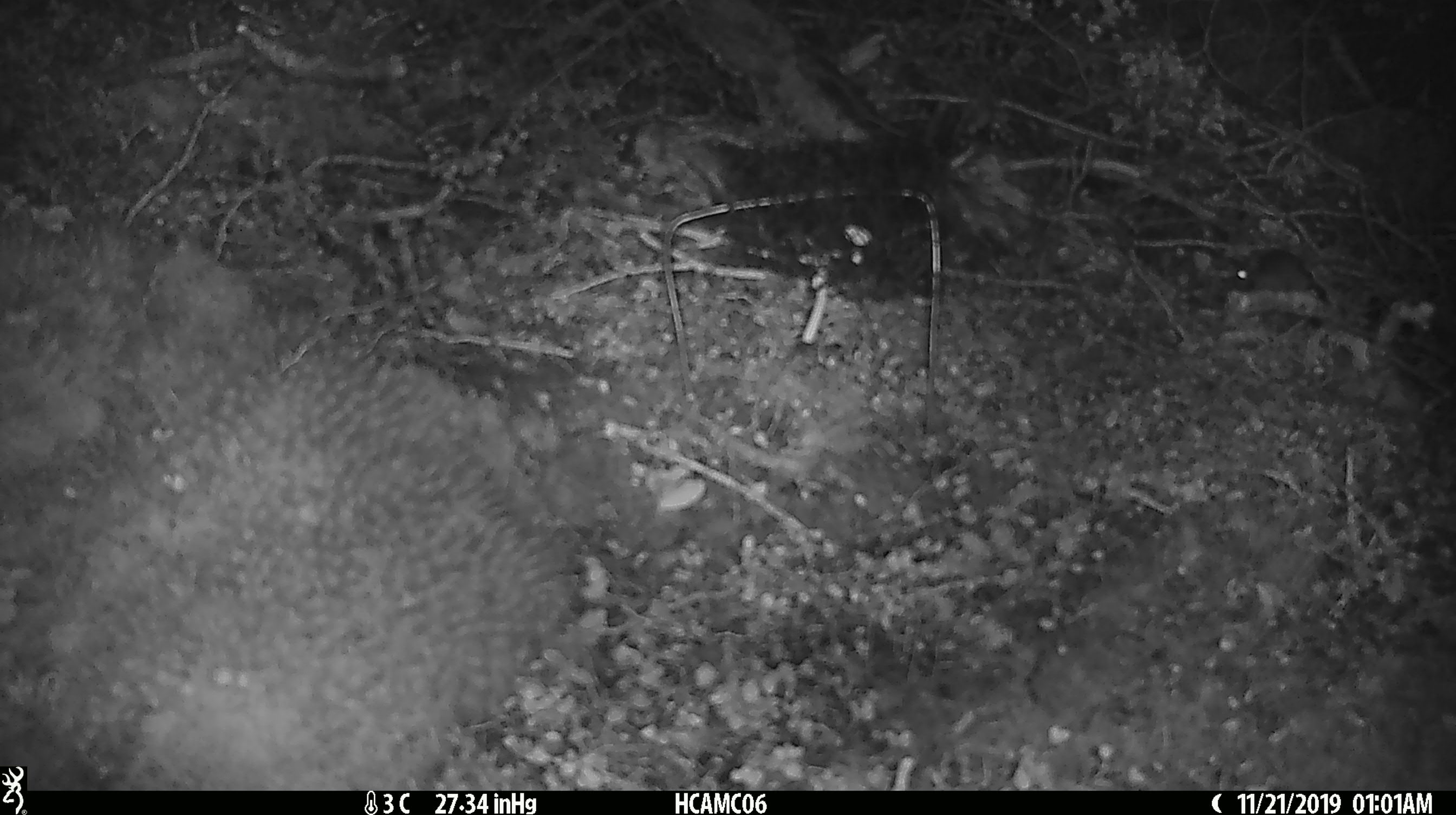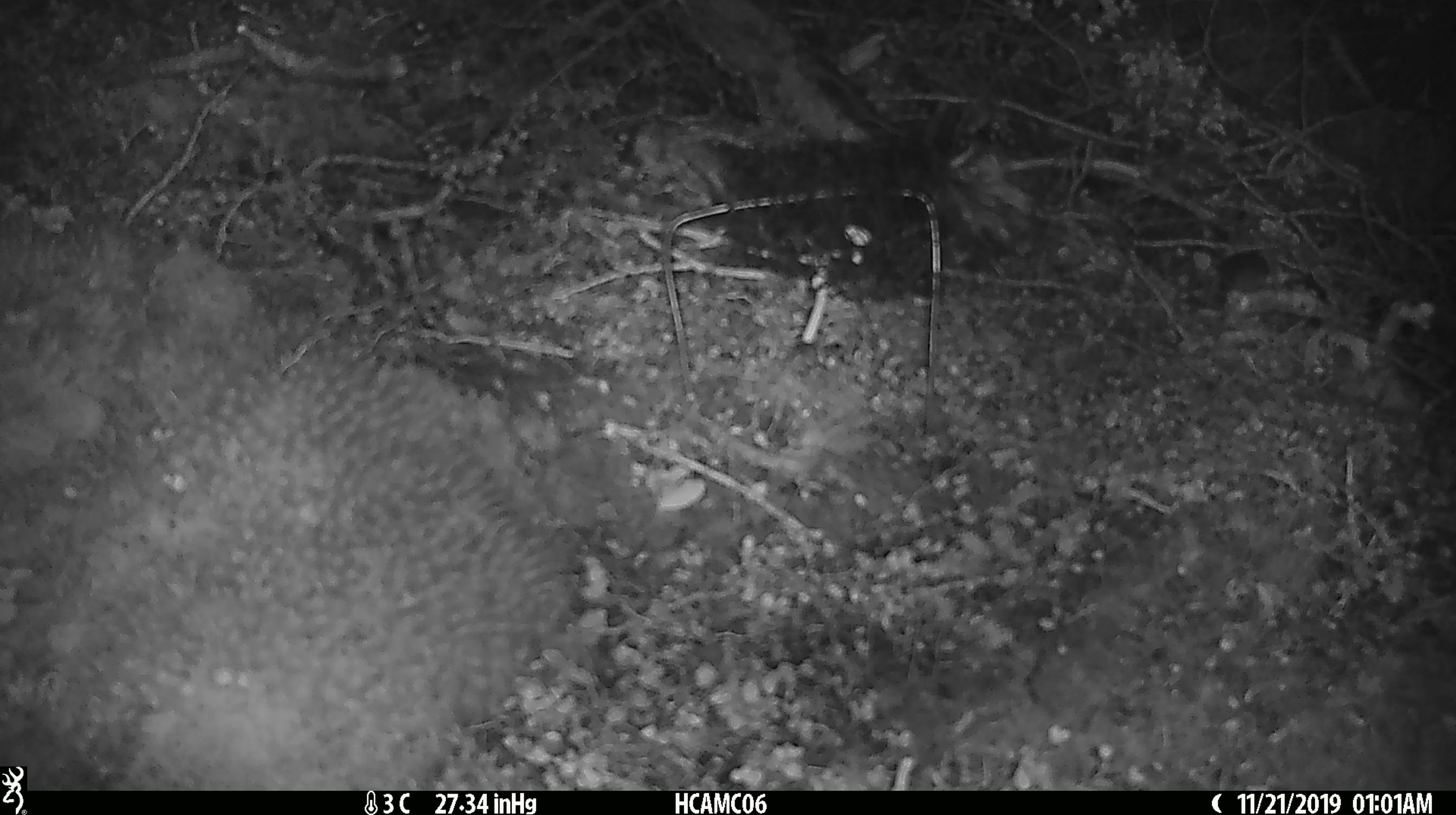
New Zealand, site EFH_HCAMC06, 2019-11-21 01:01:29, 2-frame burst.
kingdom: Animalia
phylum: Chordata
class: Mammalia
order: Rodentia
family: Muridae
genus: Mus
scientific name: Mus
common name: mouse